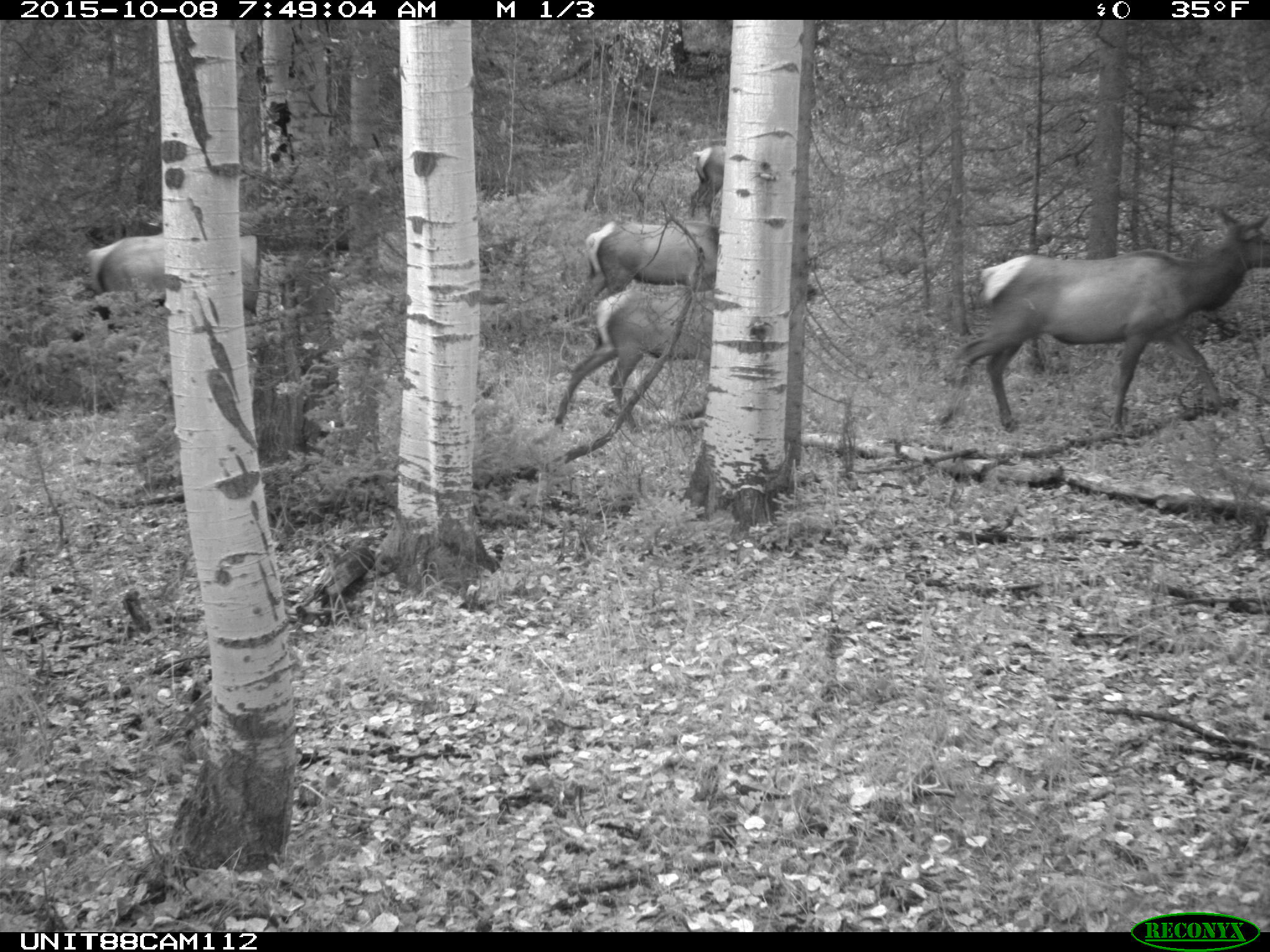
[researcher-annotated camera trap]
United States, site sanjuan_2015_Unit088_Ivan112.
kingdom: Animalia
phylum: Chordata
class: Mammalia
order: Artiodactyla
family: Cervidae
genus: Cervus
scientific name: Cervus elaphus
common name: red deer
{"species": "Cervus elaphus (red deer)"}